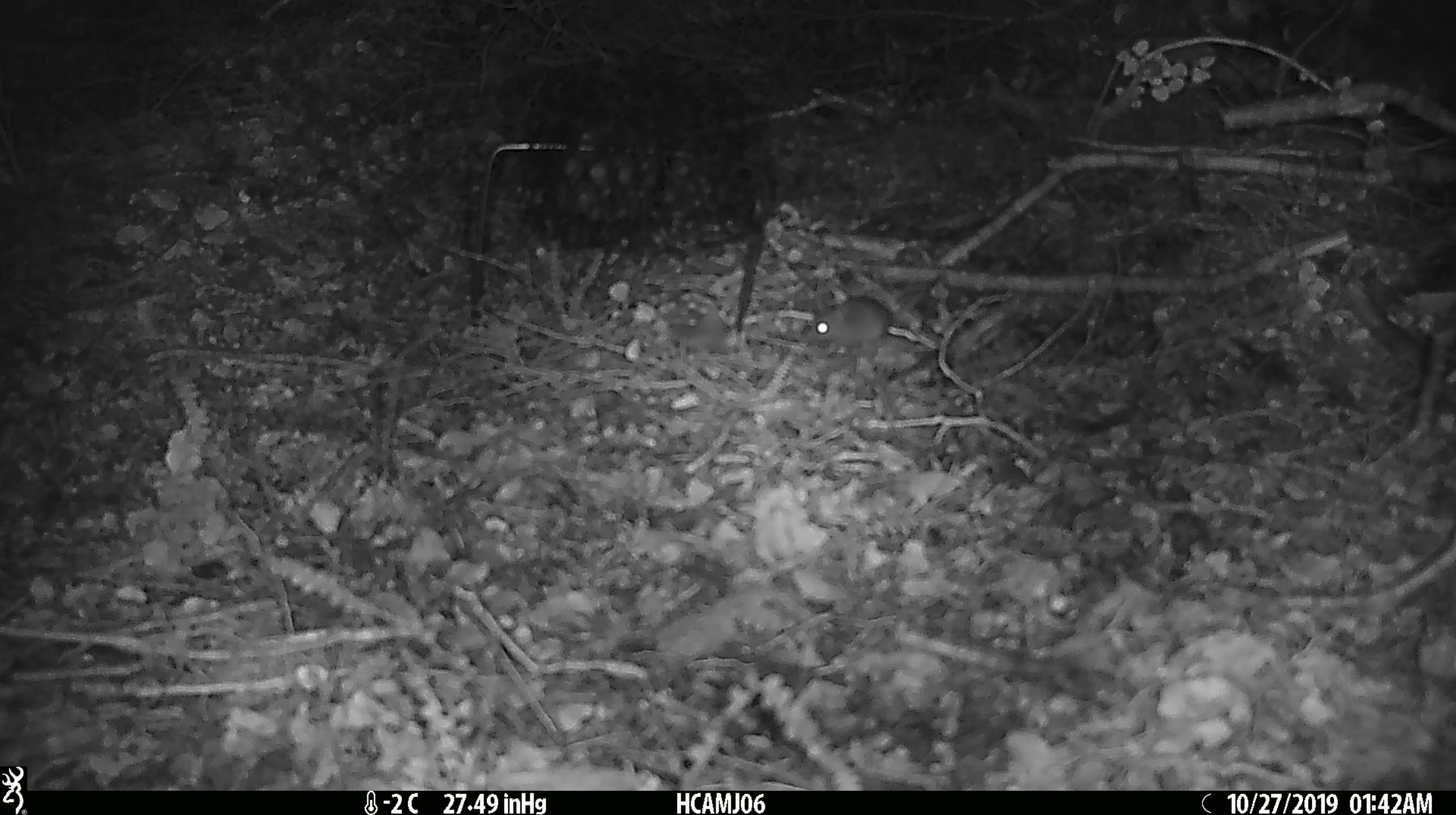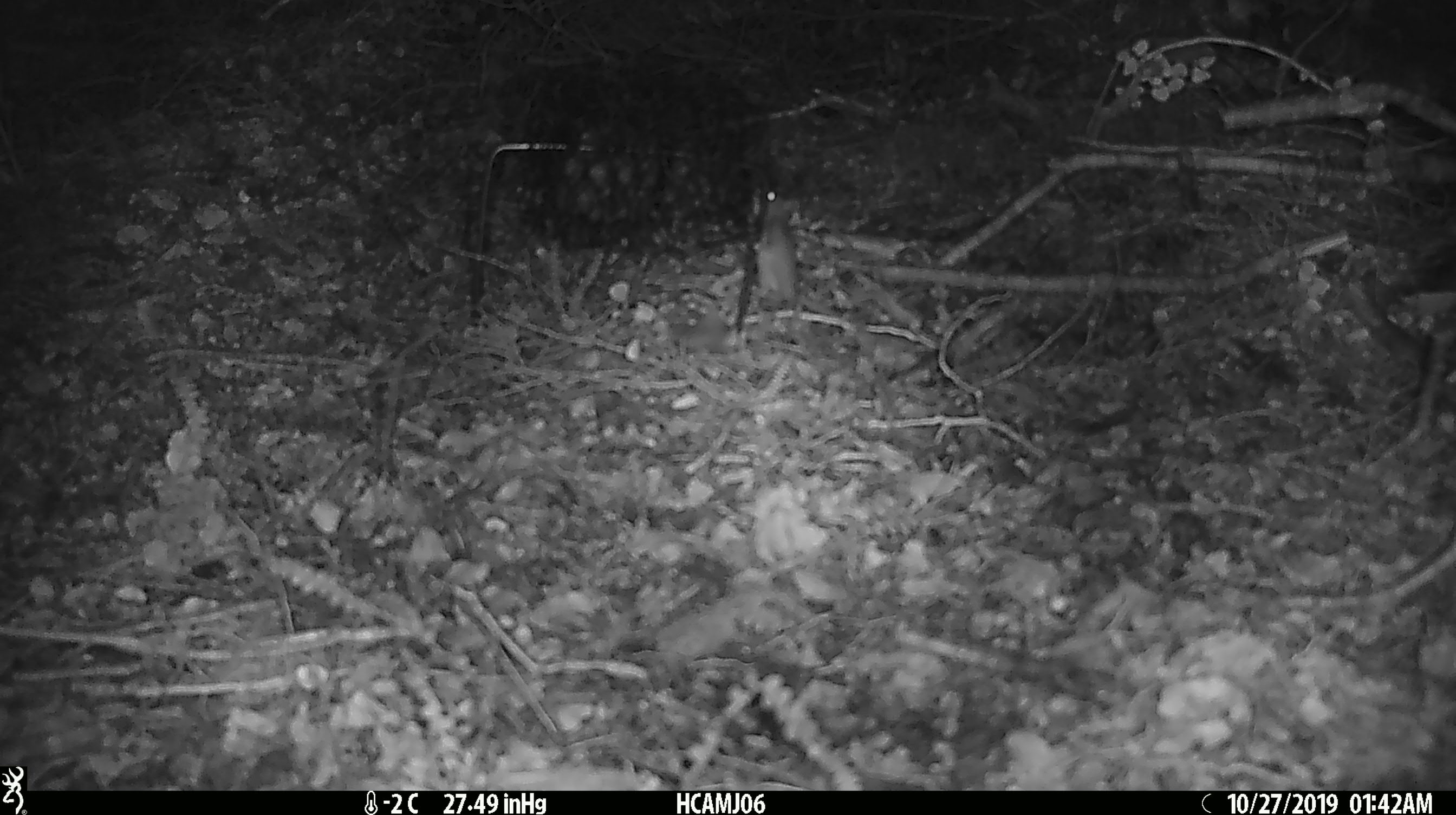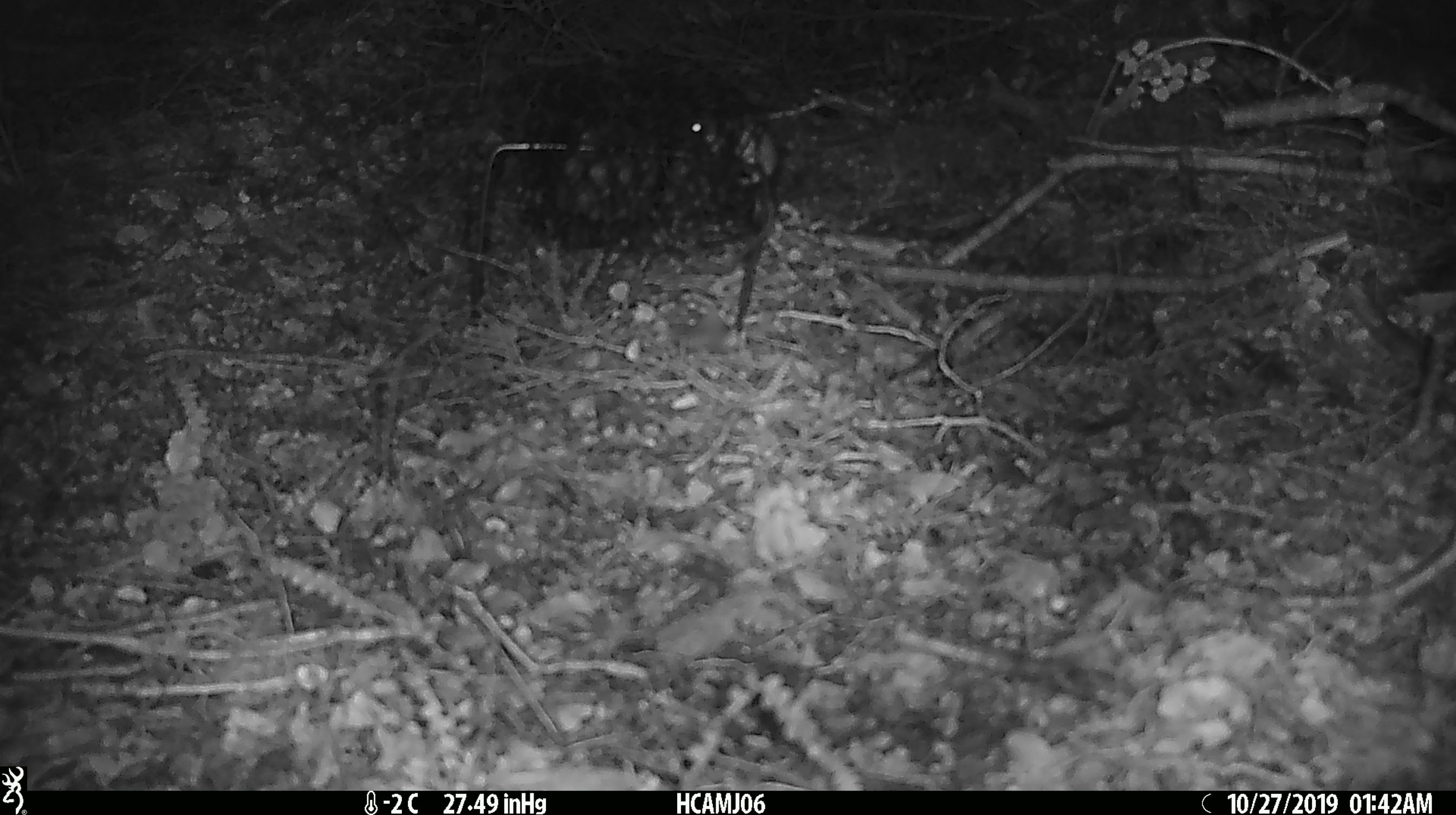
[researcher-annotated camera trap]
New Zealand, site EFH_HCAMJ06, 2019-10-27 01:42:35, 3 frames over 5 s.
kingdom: Animalia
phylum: Chordata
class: Mammalia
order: Rodentia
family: Muridae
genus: Mus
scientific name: Mus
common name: mouse